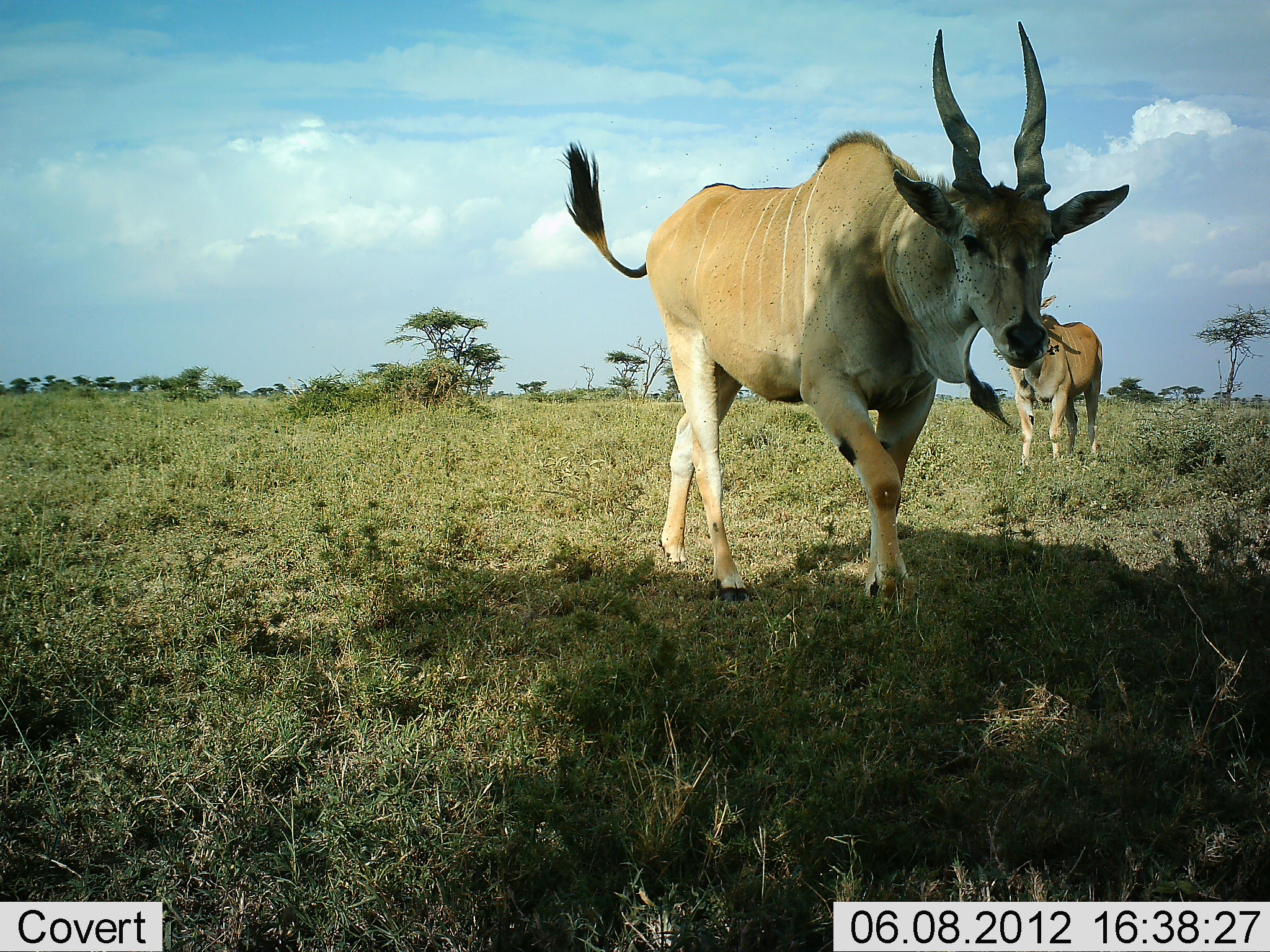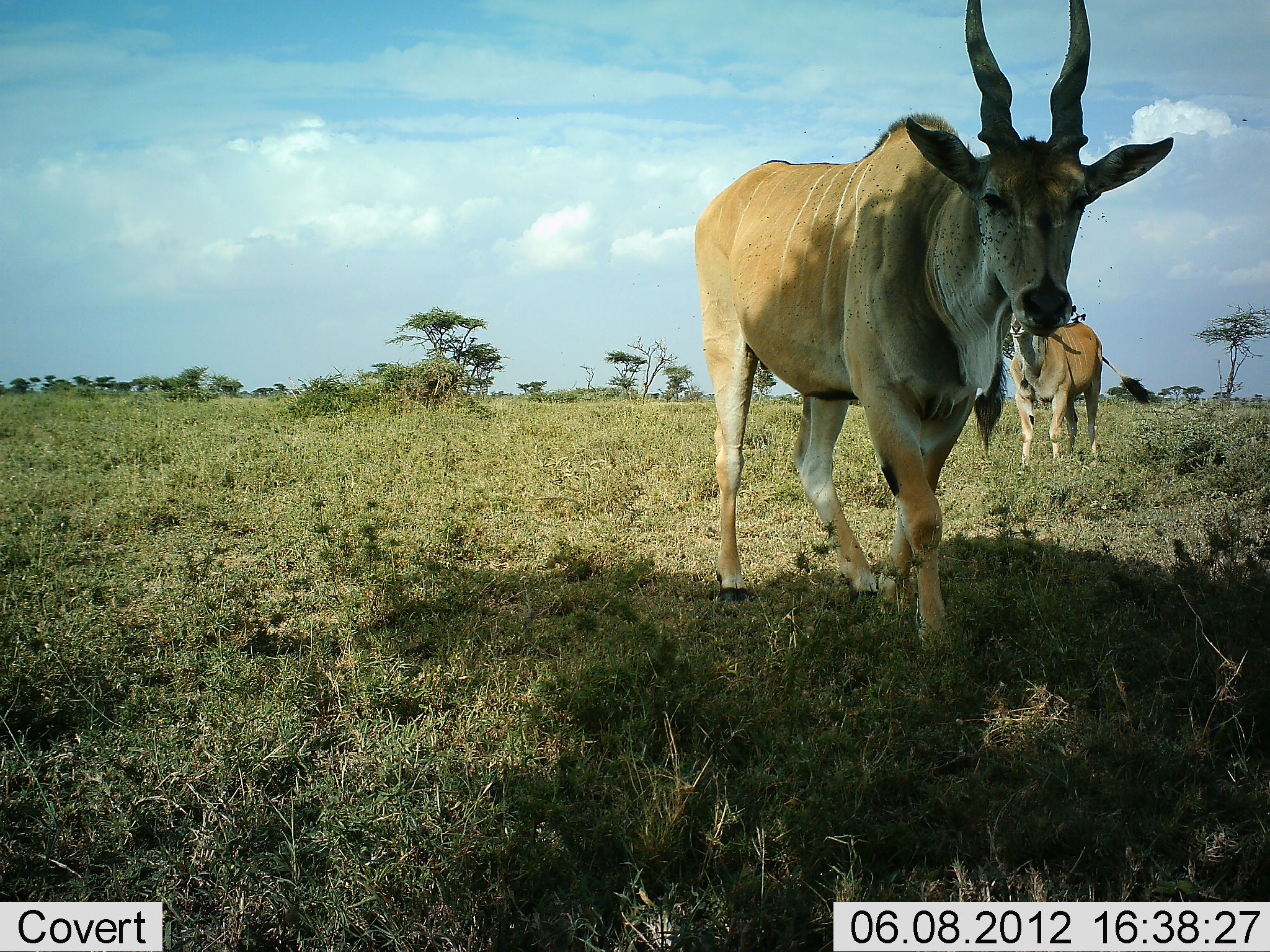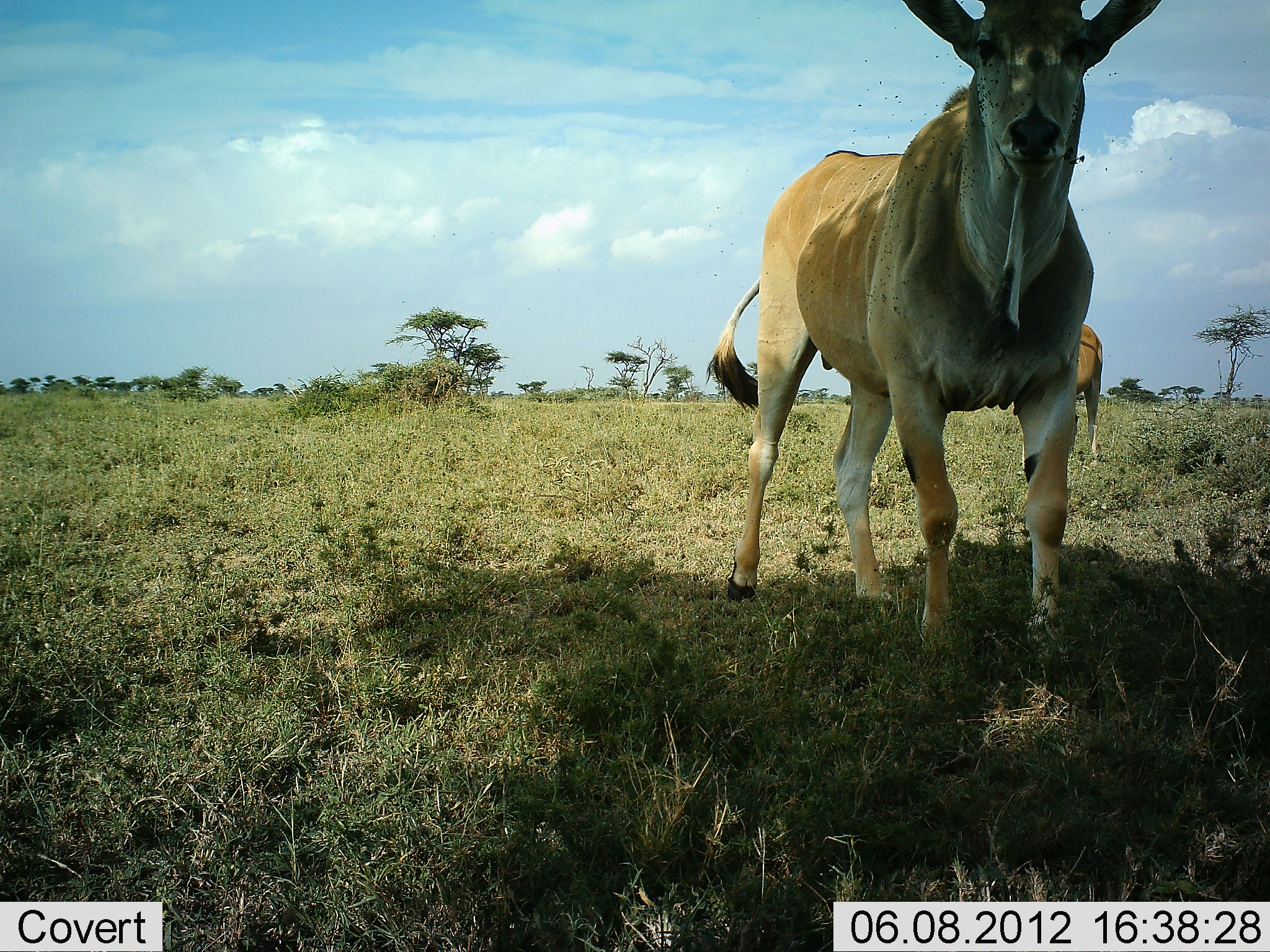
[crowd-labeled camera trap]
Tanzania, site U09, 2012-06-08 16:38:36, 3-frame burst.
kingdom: Animalia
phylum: Chordata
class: Mammalia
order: Artiodactyla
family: Bovidae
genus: Tragelaphus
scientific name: Tragelaphus oryx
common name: eland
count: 2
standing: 90%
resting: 0%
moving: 90%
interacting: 0%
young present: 0%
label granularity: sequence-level